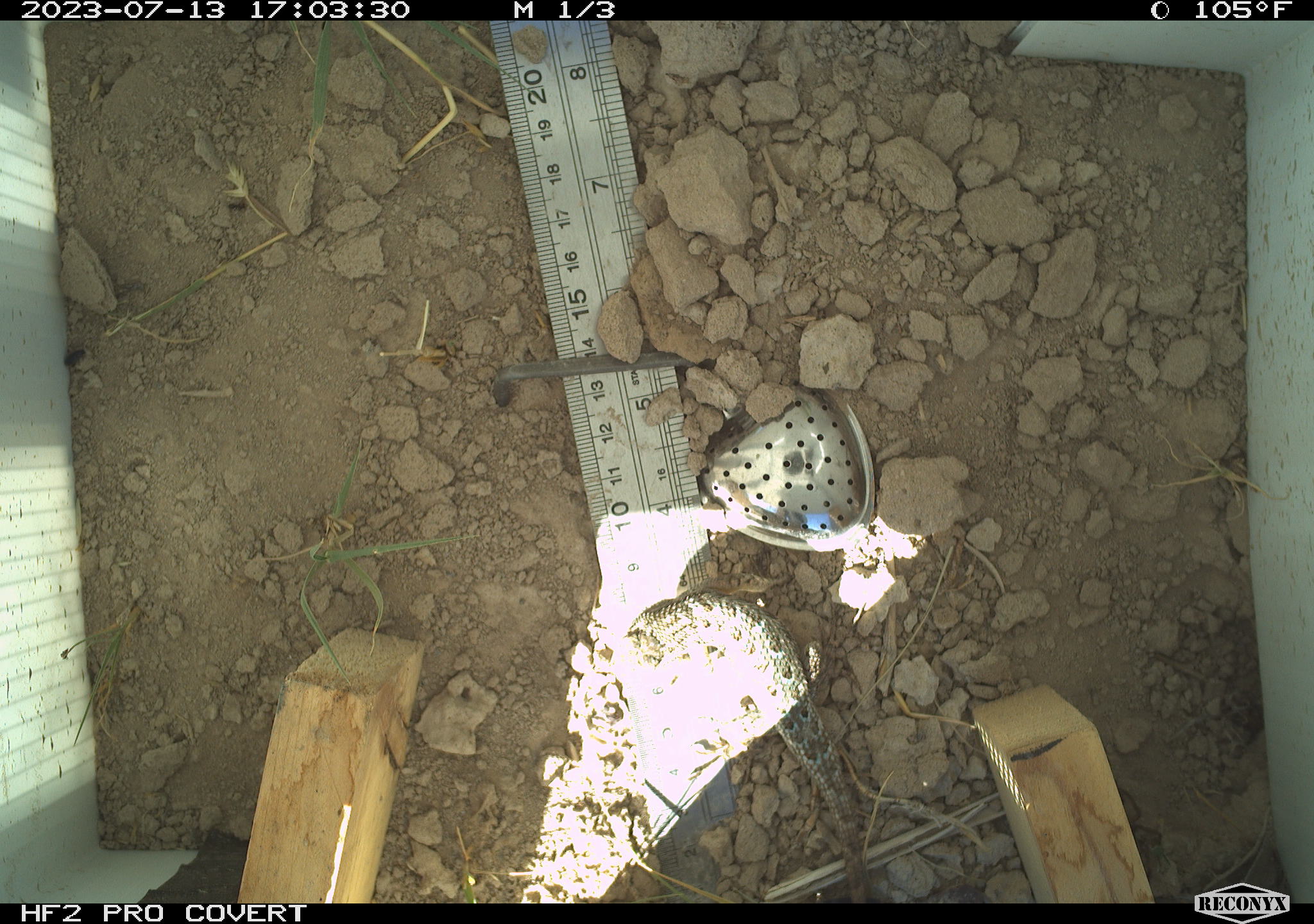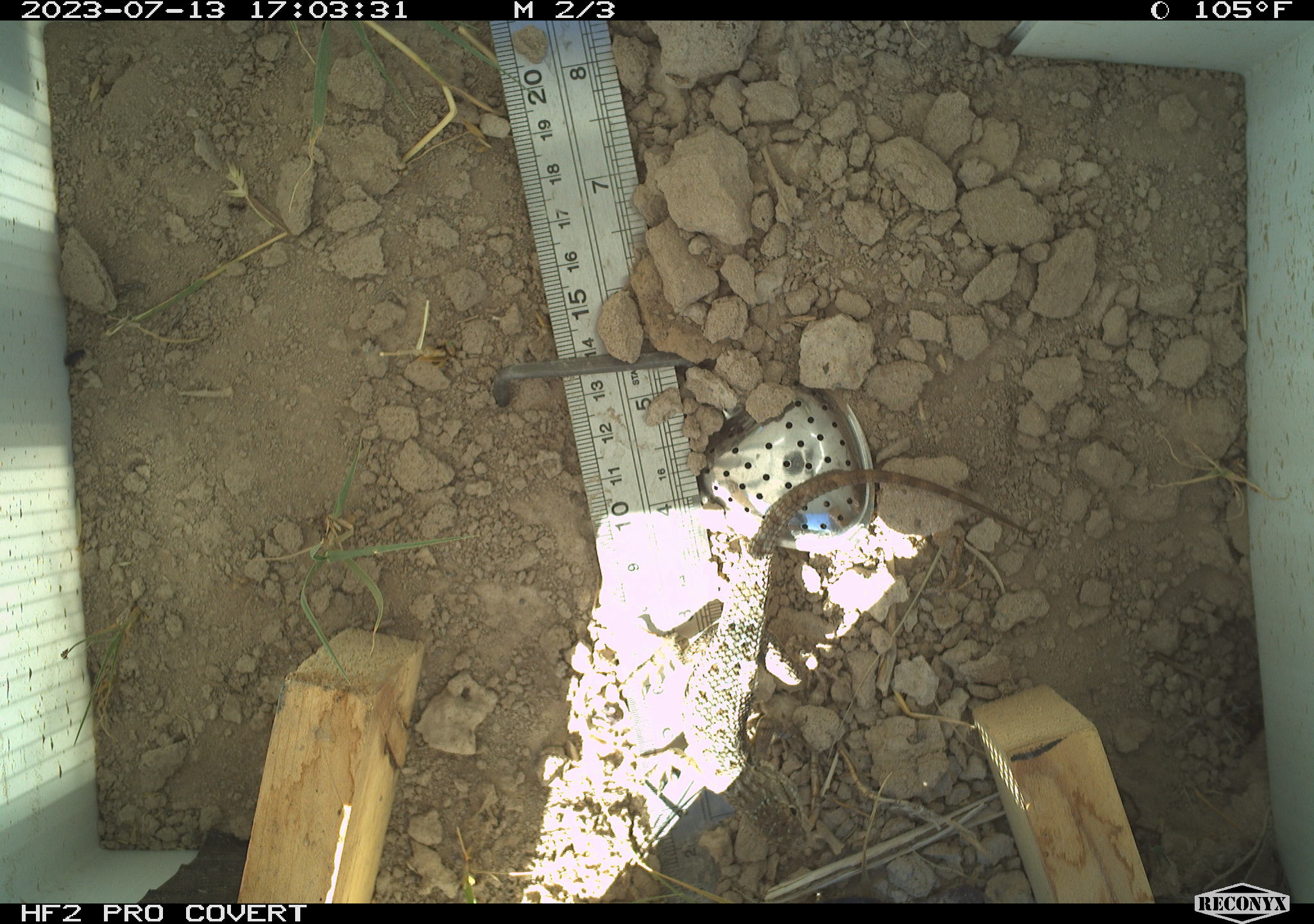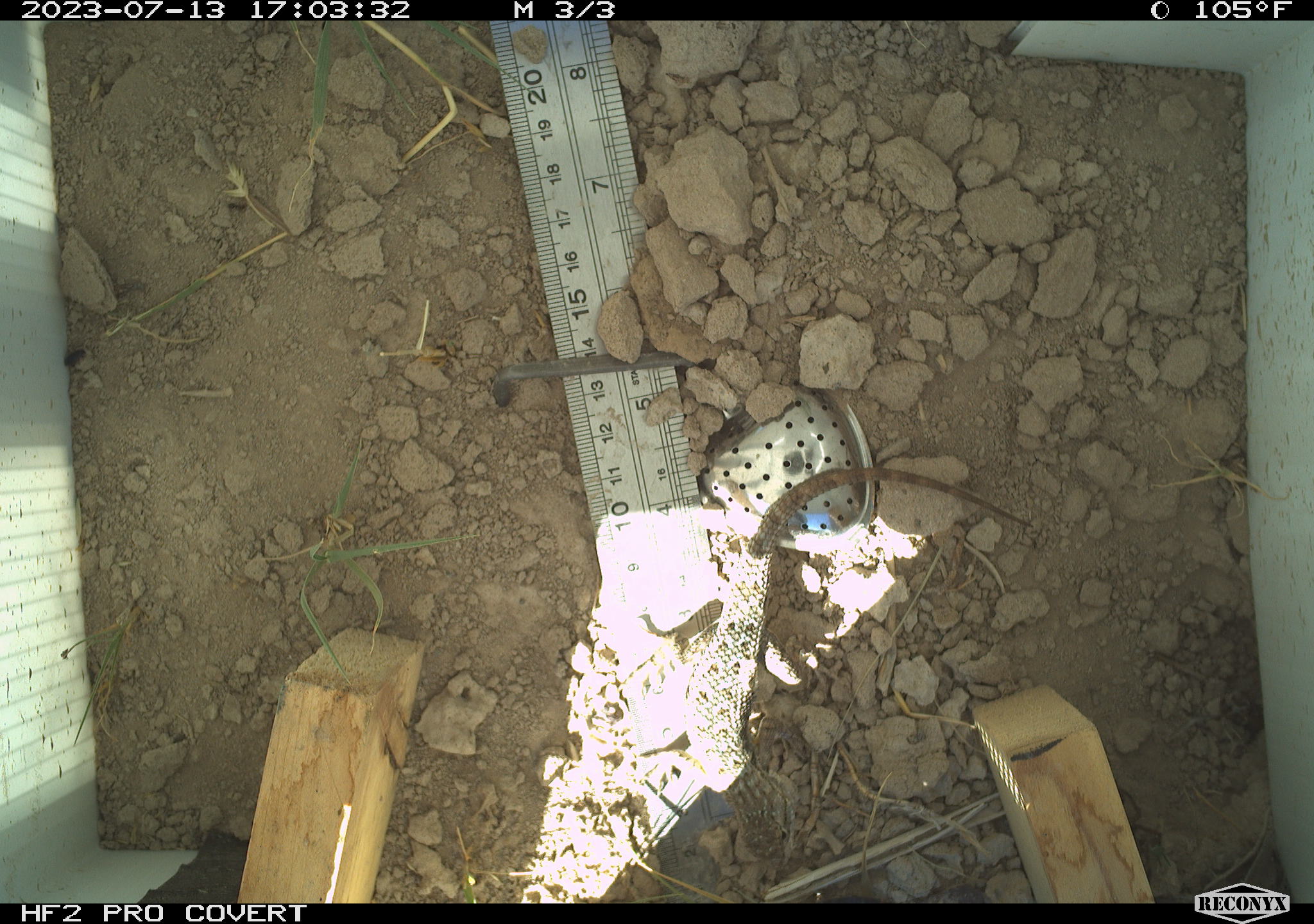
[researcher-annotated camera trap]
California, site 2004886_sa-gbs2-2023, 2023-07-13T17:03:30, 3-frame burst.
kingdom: Animalia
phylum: Chordata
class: Reptilia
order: Squamata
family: Phrynosomatidae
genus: Sceloporus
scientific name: Sceloporus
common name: spiny lizards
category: sceloporus species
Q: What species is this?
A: Sceloporus species (spiny lizards) (Sceloporus).